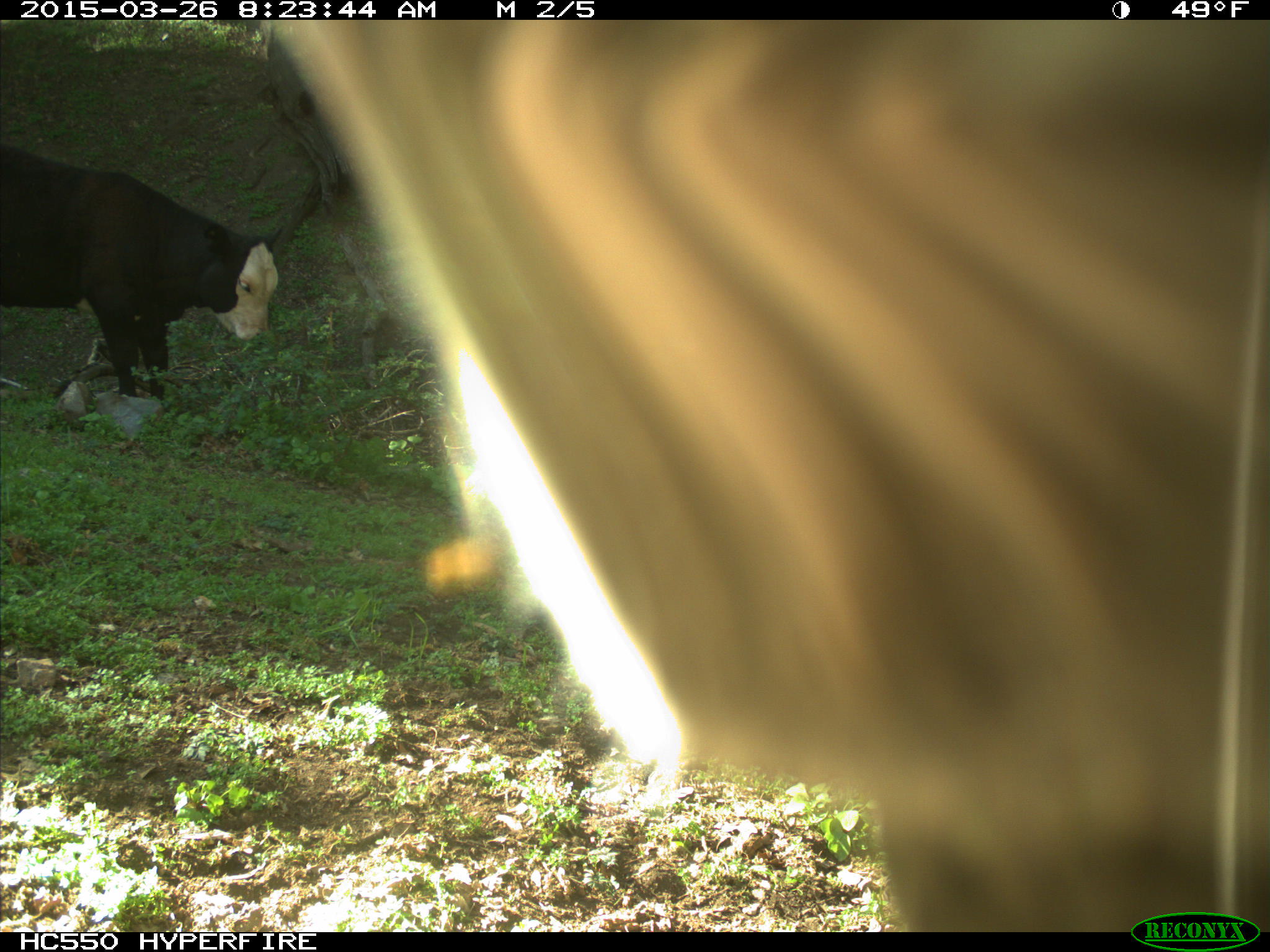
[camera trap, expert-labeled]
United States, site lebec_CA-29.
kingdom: Animalia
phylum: Chordata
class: Mammalia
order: Artiodactyla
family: Bovidae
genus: Bos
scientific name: Bos taurus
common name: domestic cow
Bos taurus (domestic cow).